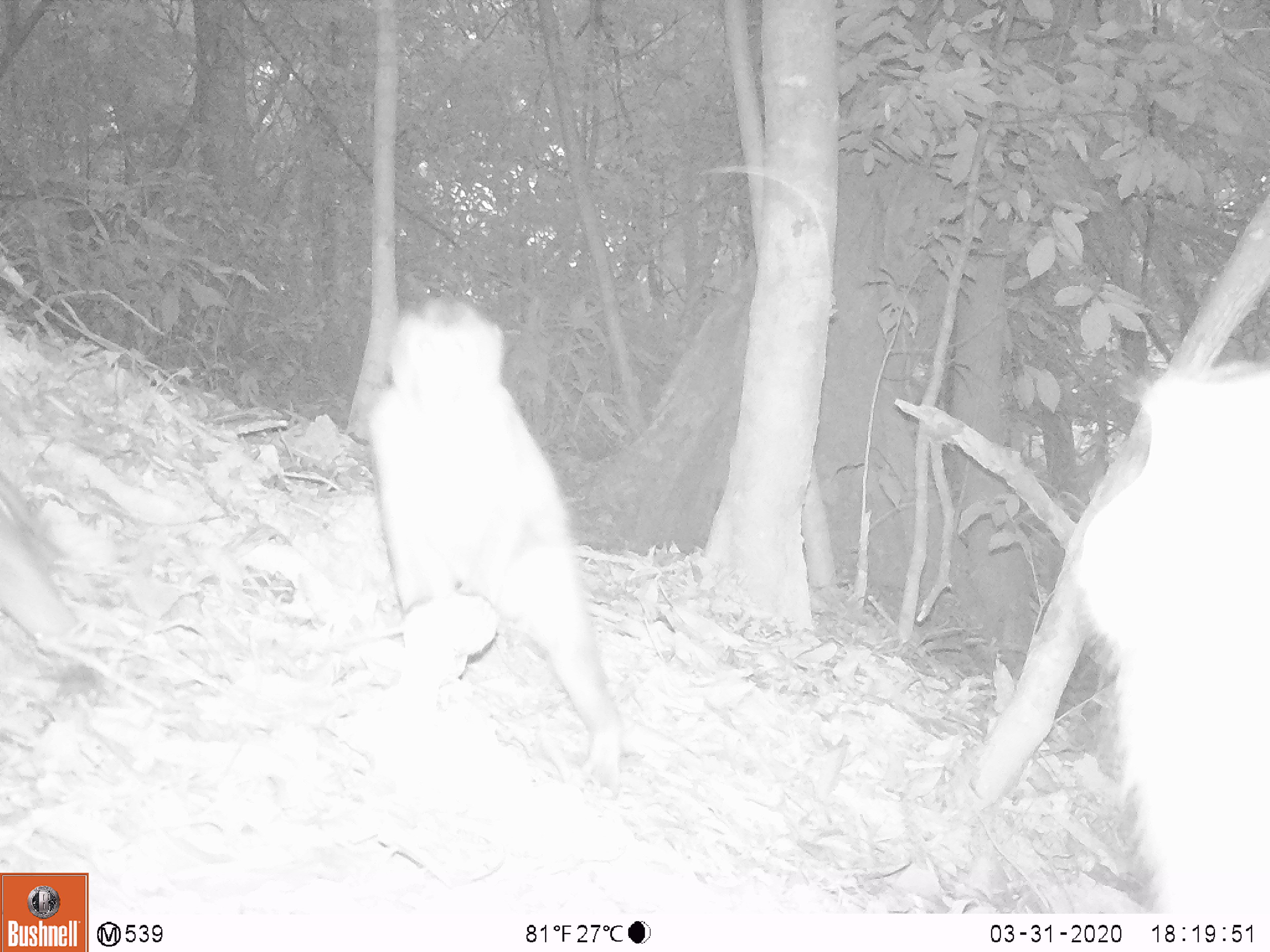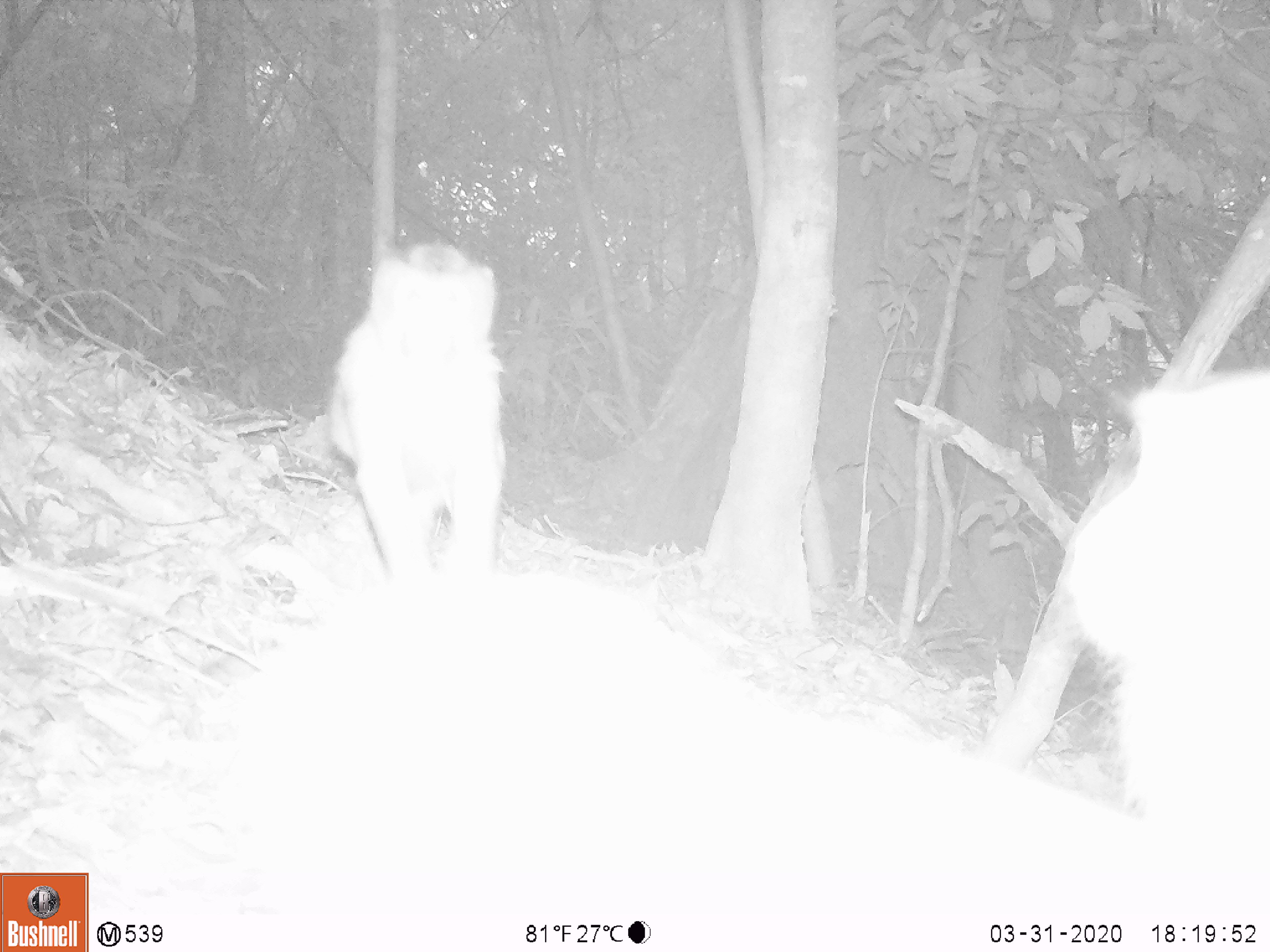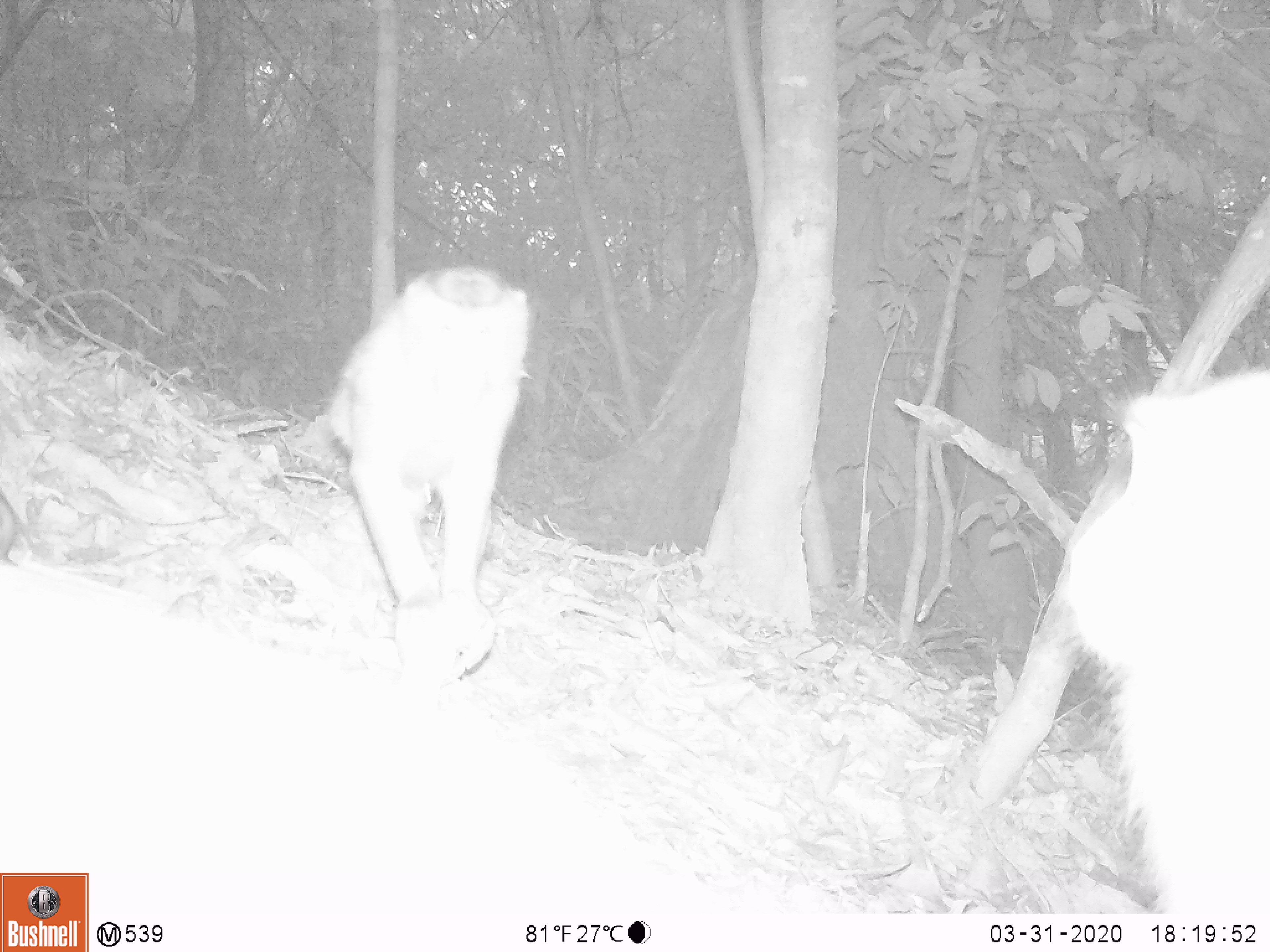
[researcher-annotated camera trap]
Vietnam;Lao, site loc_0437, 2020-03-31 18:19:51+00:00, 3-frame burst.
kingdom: Animalia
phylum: Chordata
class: Mammalia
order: Primates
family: Cercopithecidae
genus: Macaca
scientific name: Macaca nemestrina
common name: pig-tailed macaque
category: pig tailed macaque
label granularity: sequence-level